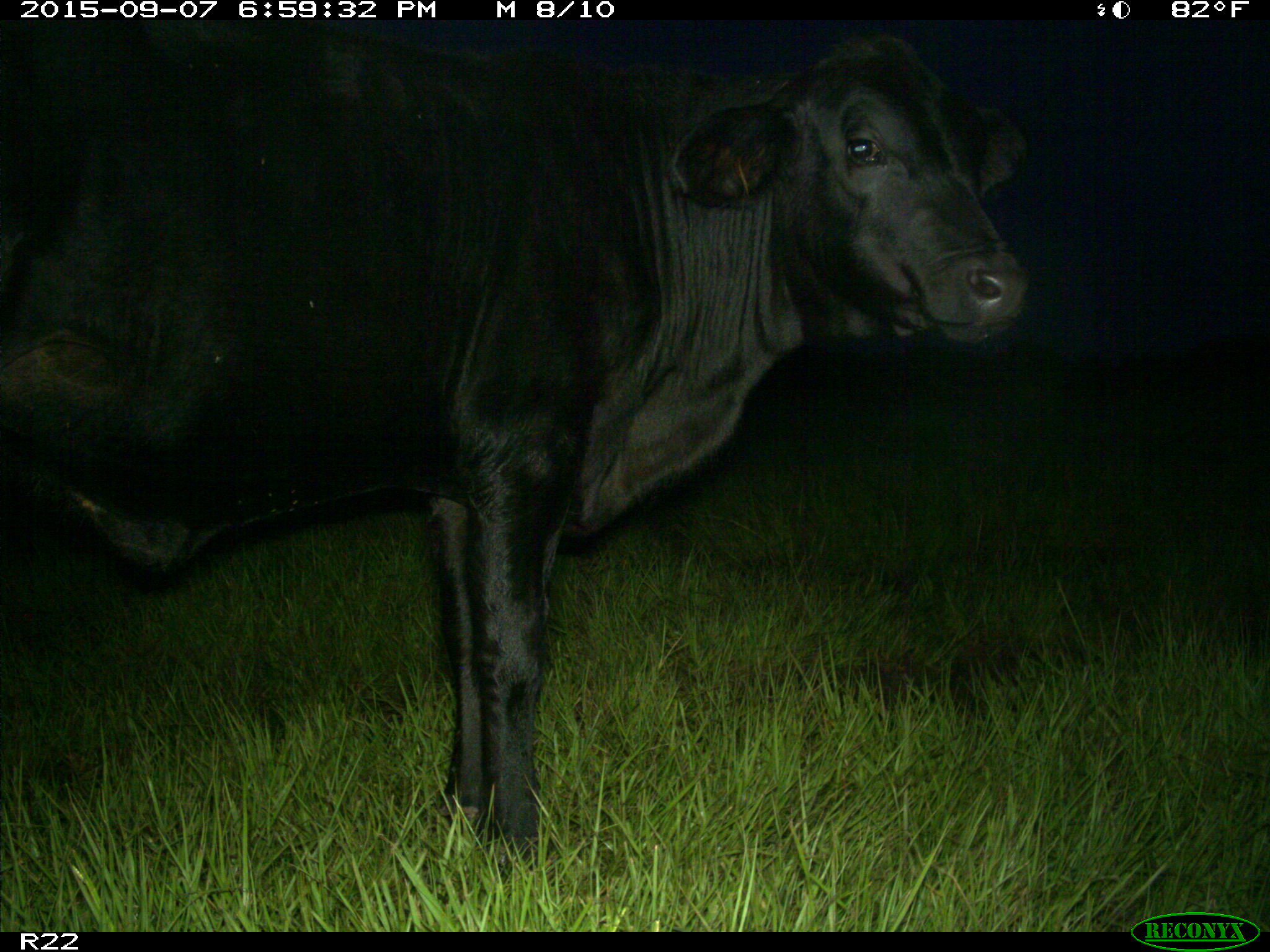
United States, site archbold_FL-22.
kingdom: Animalia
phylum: Chordata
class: Mammalia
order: Artiodactyla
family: Bovidae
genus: Bos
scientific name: Bos taurus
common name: domestic cow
Bos taurus (domestic cow).